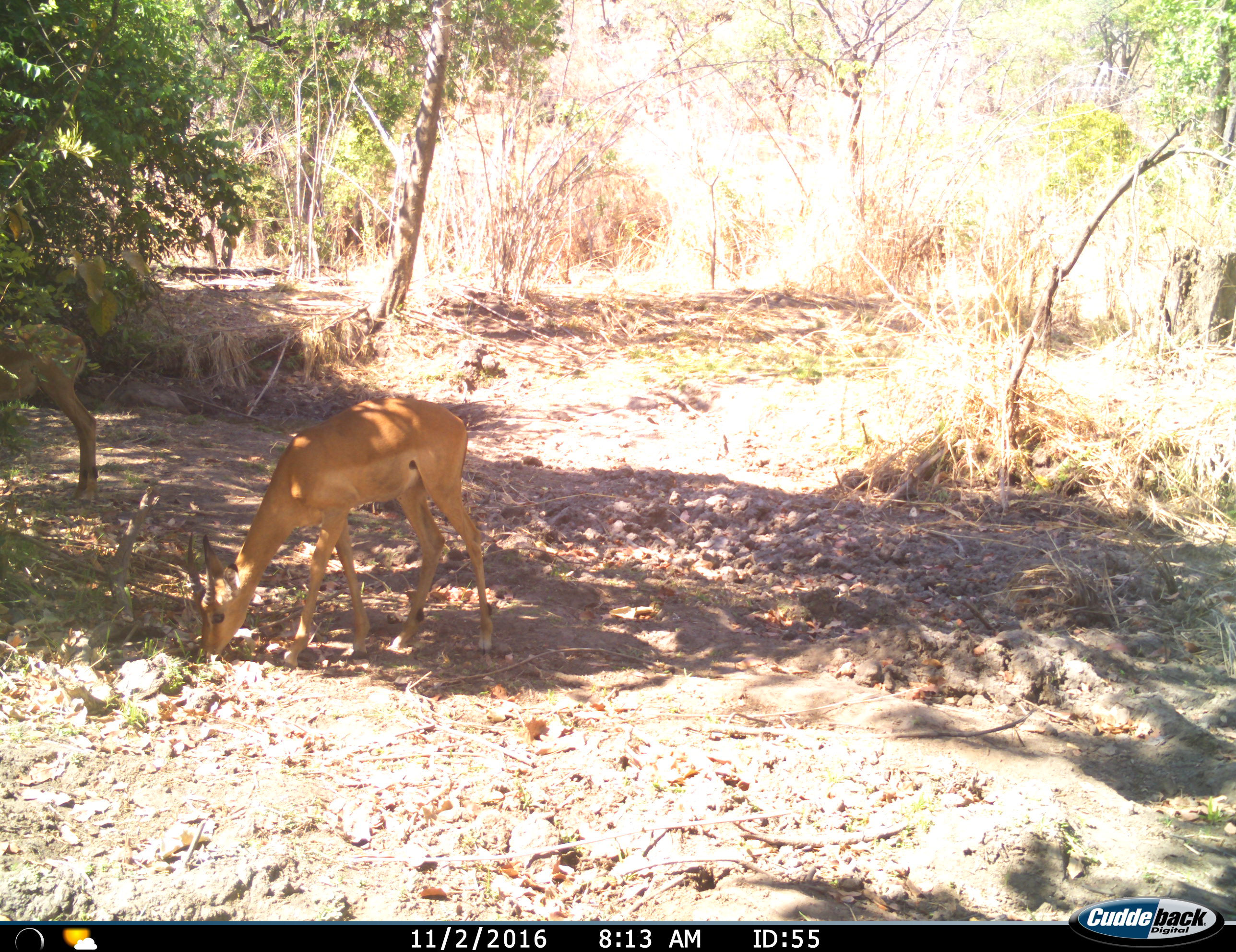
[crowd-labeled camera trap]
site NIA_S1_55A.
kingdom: Animalia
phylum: Chordata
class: Mammalia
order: Artiodactyla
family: Bovidae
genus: Aepyceros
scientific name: Aepyceros melampus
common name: impala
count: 2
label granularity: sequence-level